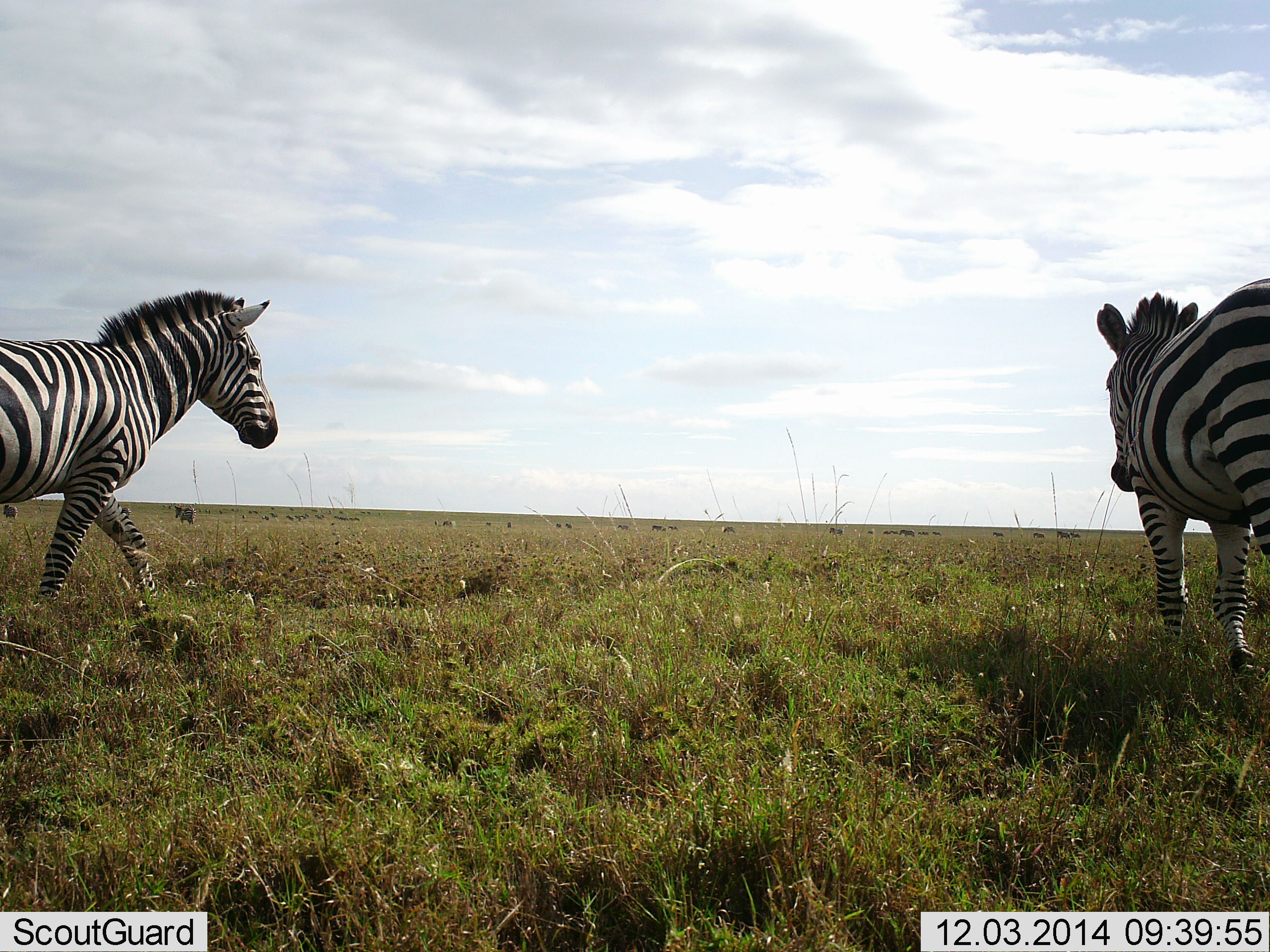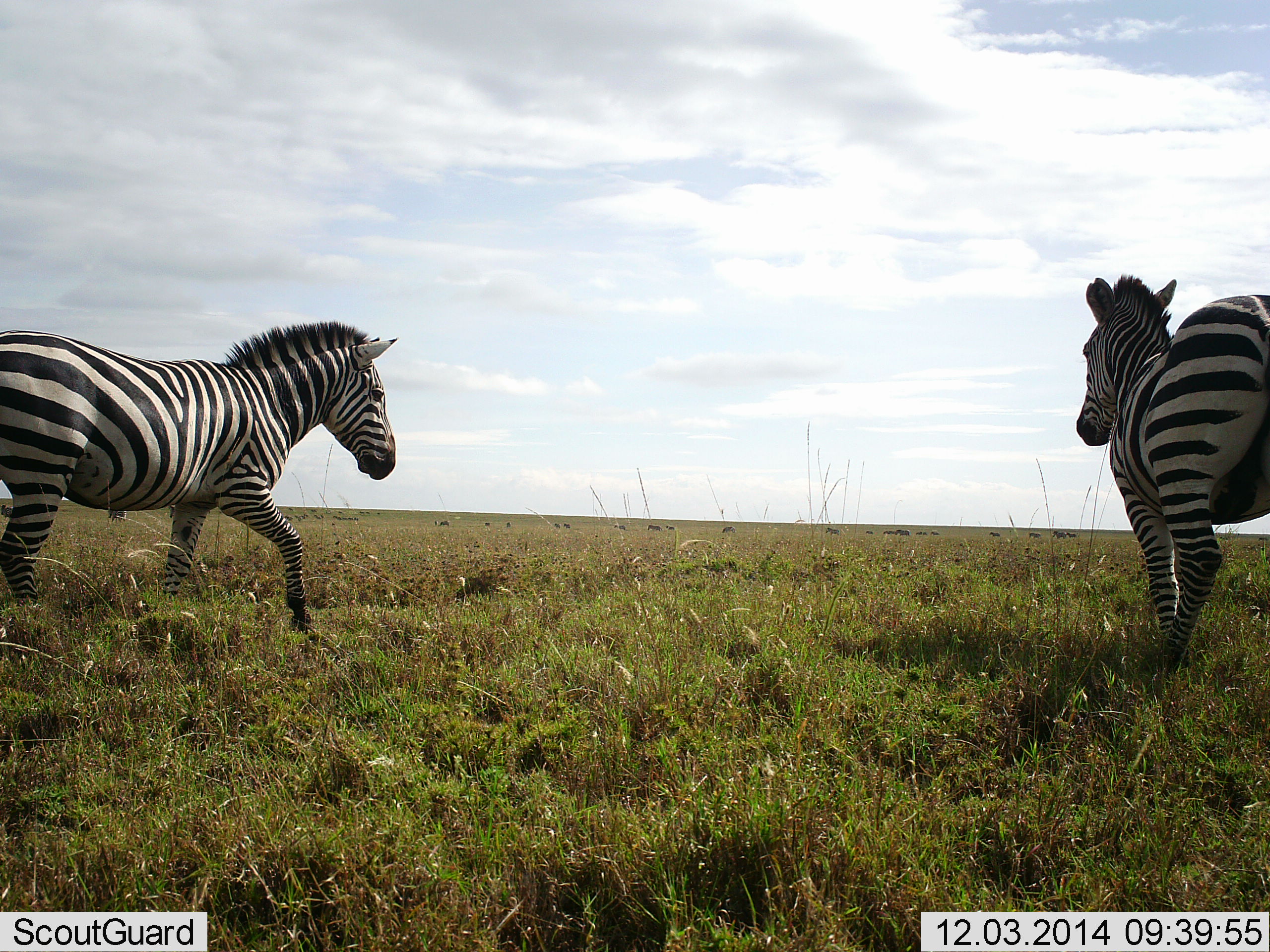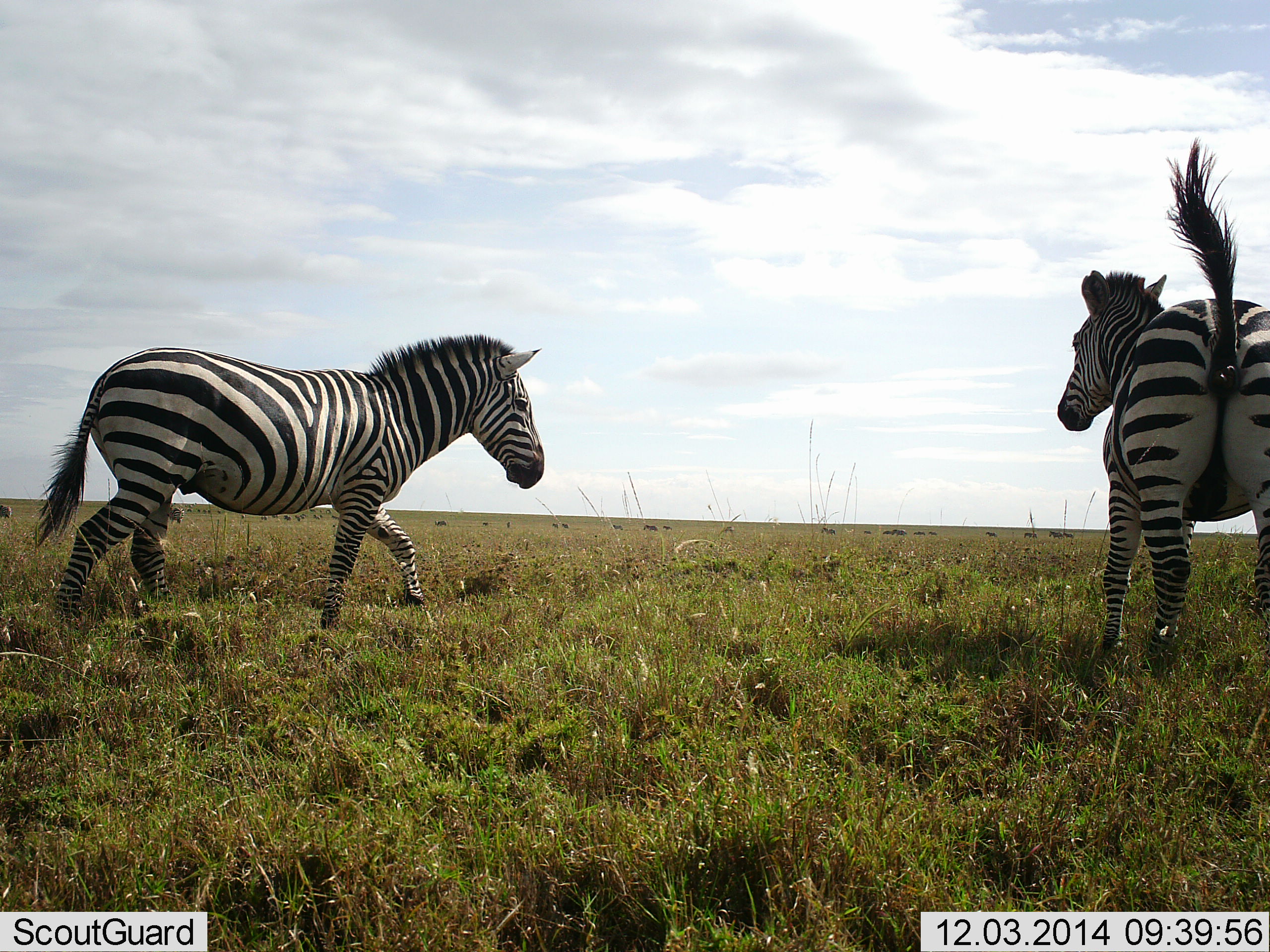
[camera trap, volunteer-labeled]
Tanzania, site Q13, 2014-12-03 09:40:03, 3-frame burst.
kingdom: Animalia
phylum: Chordata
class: Mammalia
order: Perissodactyla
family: Equidae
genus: Equus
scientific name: Equus quagga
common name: plains zebra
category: zebra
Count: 2.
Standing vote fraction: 33%.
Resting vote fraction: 0%.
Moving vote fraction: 92%.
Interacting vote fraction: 0%.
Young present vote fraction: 0%.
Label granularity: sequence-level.